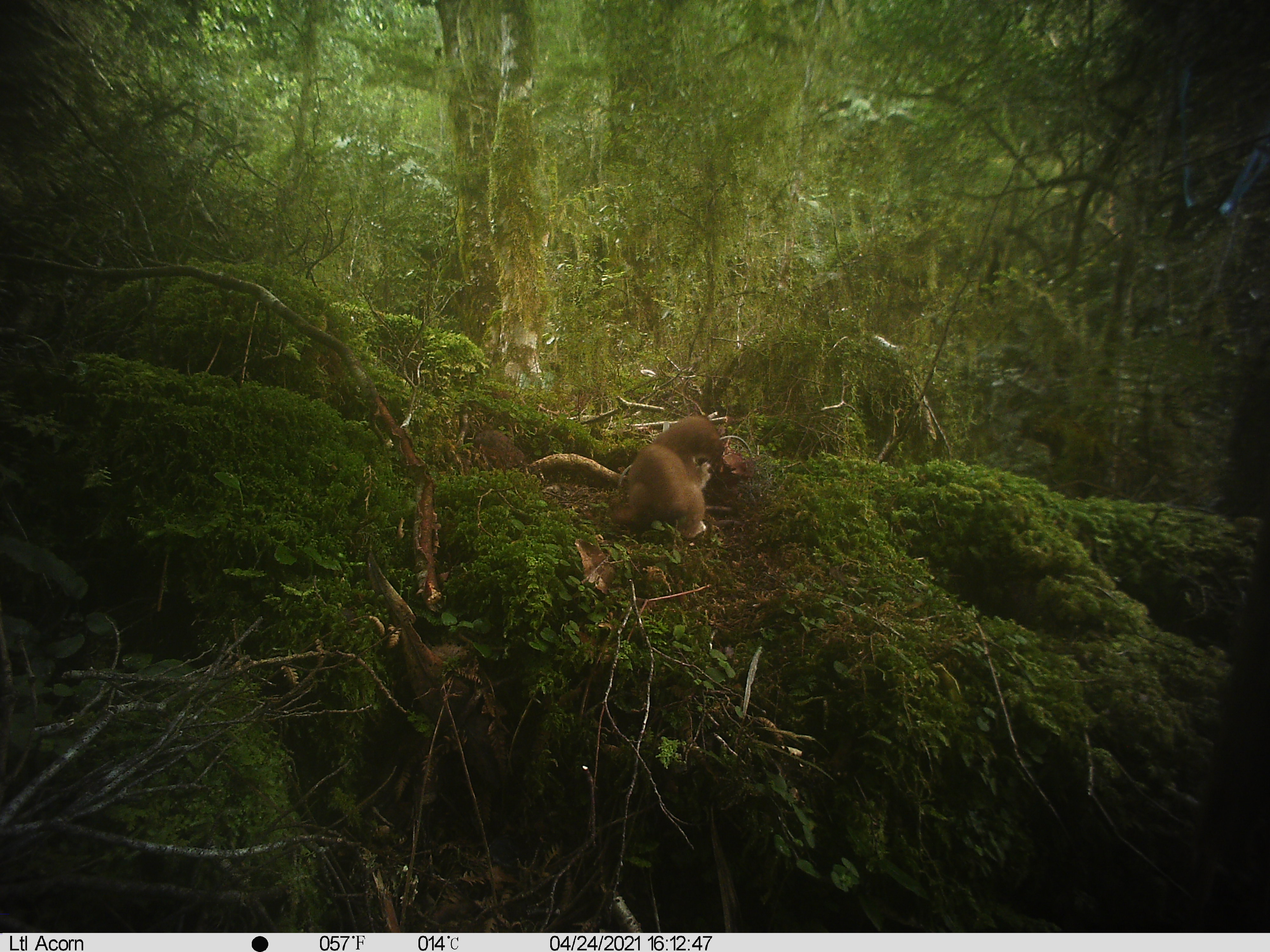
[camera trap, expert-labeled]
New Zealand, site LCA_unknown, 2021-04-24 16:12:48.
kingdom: Animalia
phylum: Chordata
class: Mammalia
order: Carnivora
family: Mustelidae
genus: Mustela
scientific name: Mustela erminea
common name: stoat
Stoat (Mustela erminea).